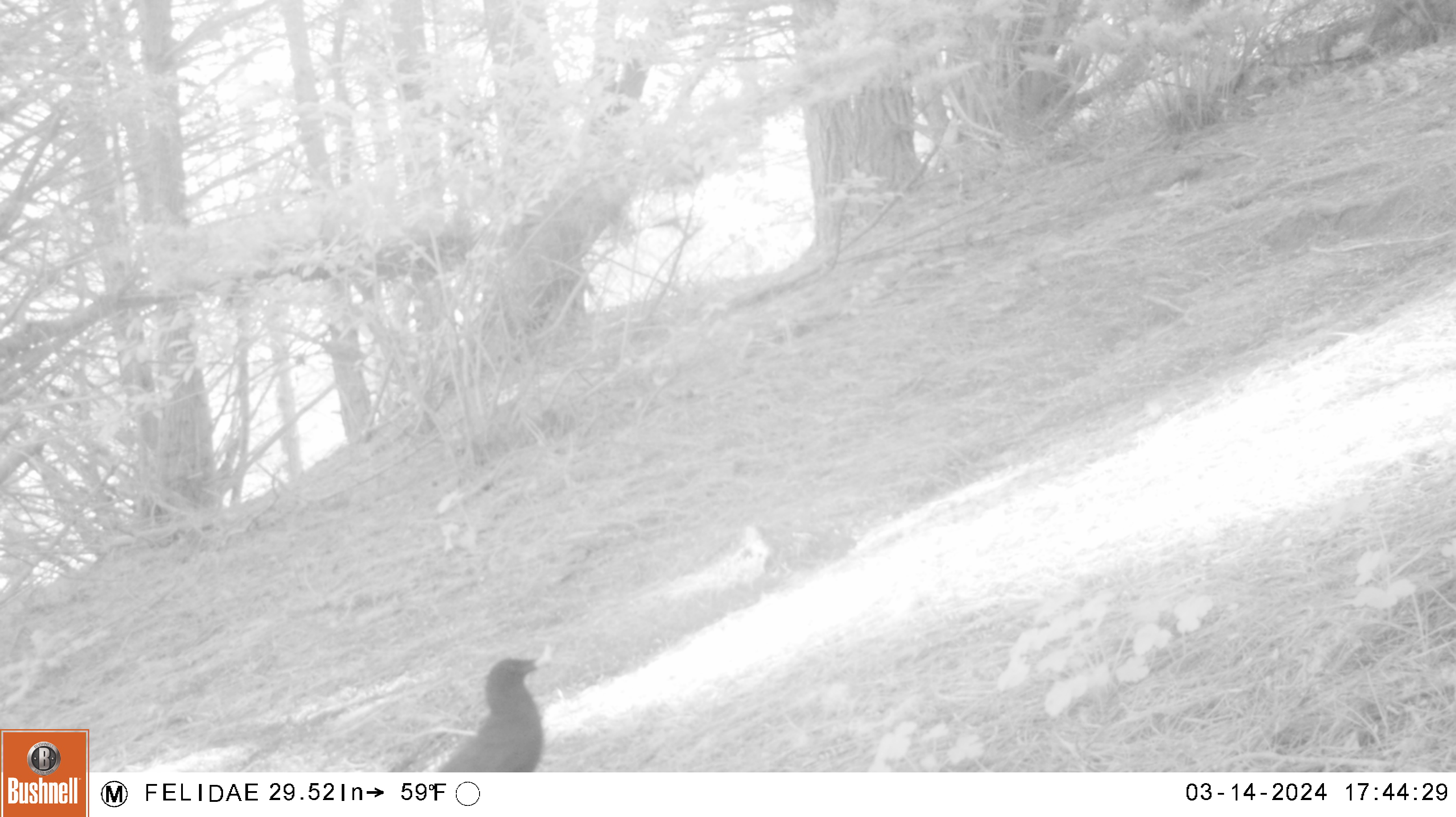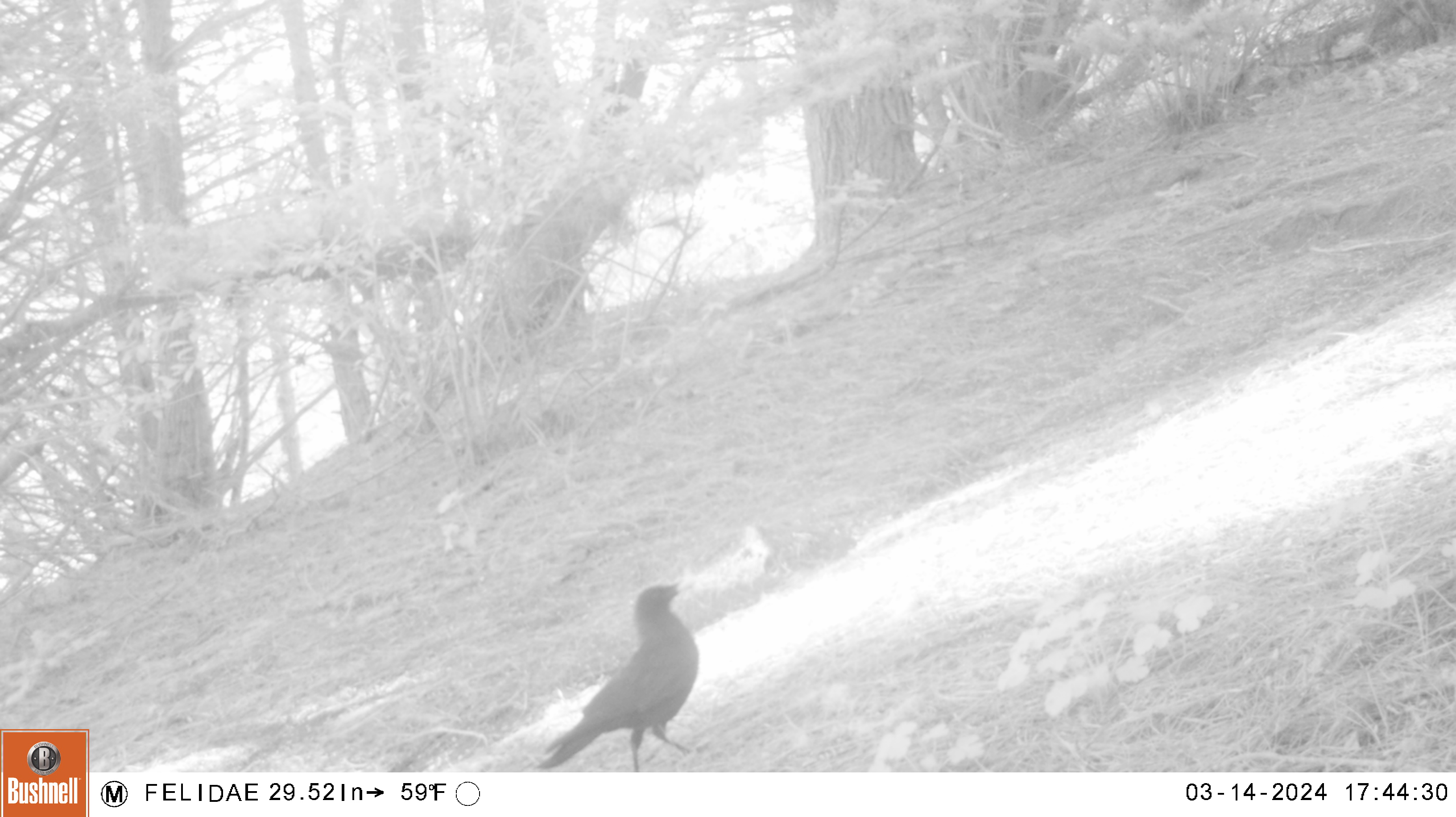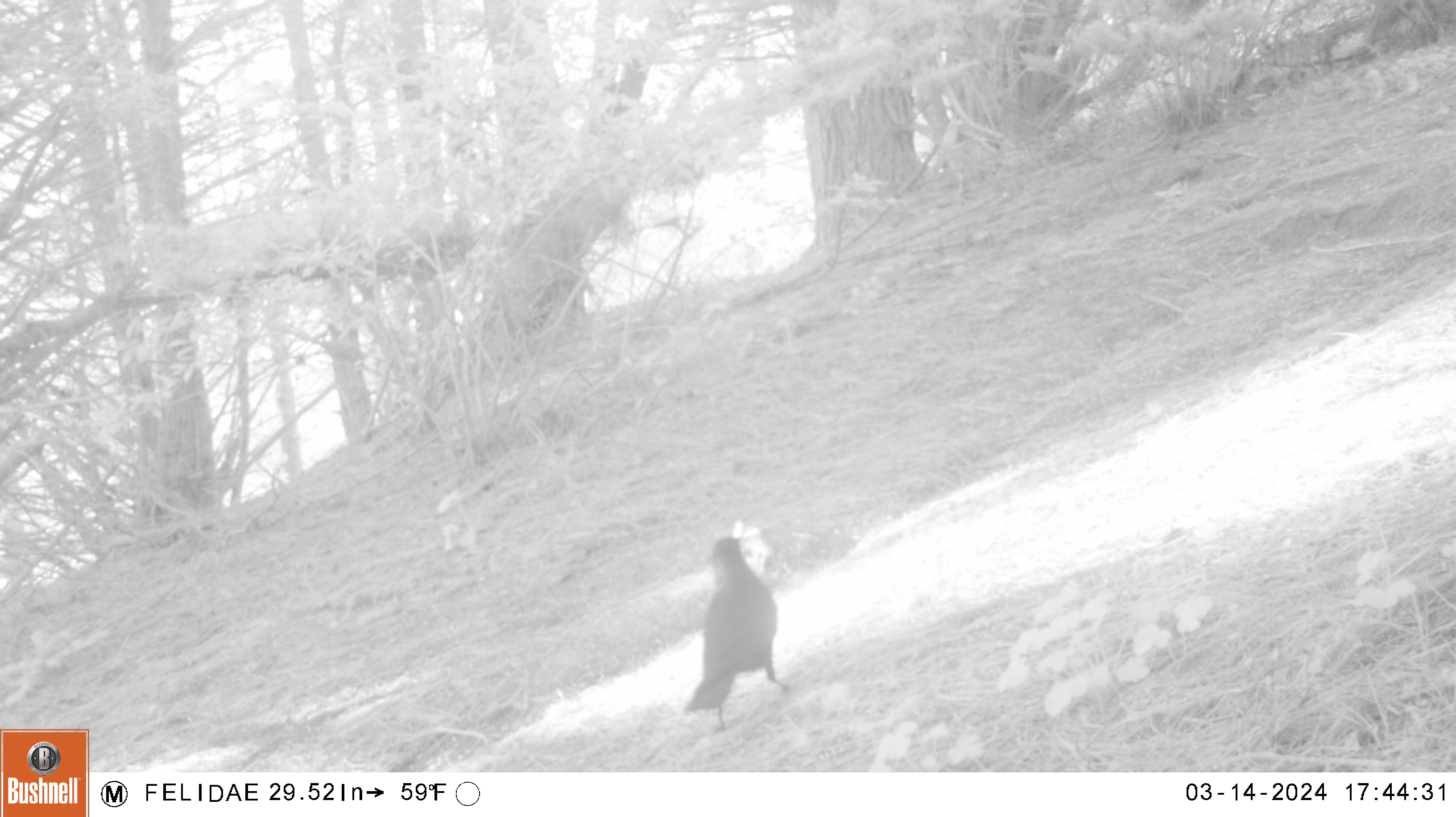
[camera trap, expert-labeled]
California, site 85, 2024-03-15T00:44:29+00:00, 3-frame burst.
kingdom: Animalia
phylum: Chordata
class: Aves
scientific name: Aves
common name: bird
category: unknown bird